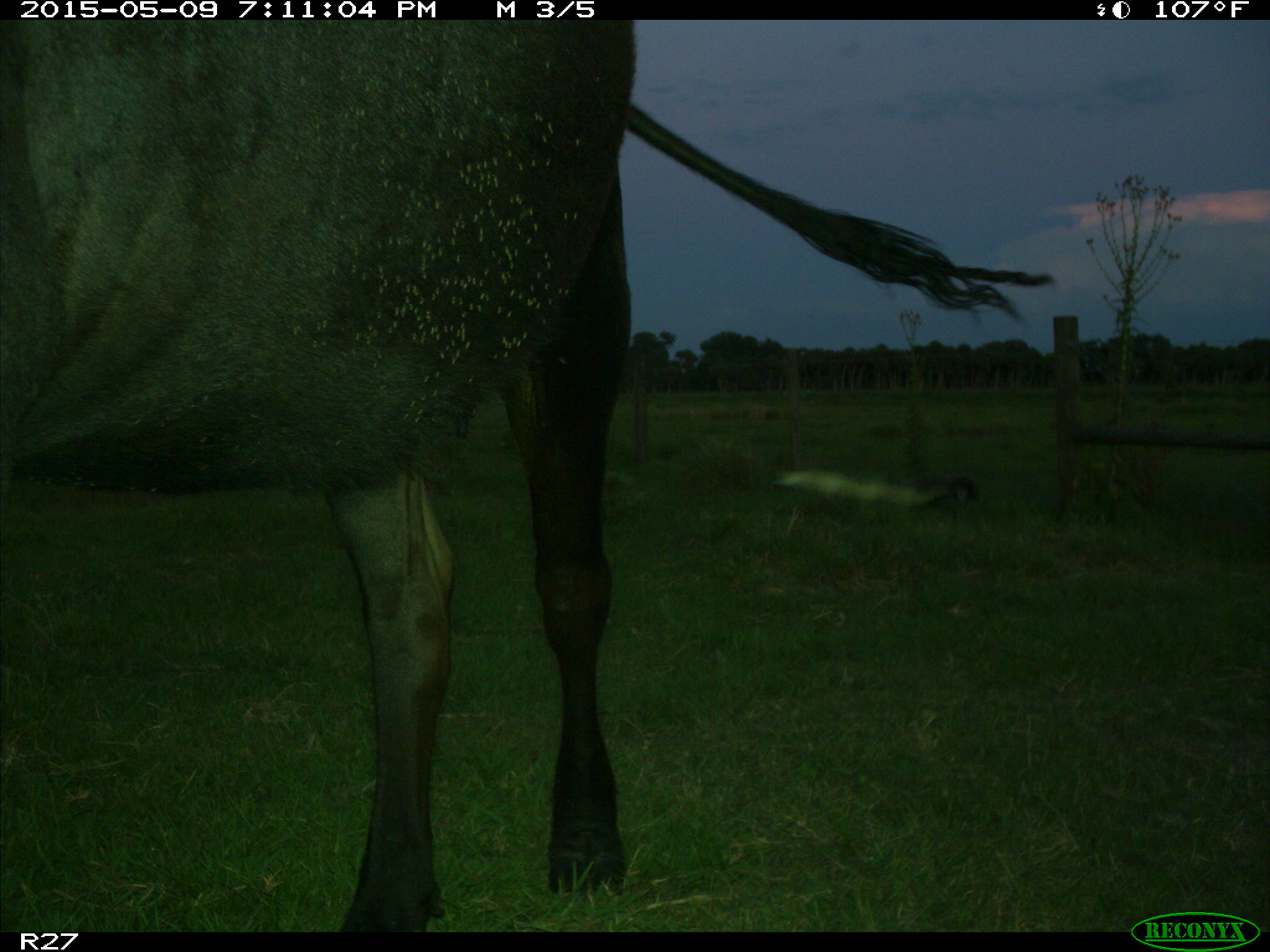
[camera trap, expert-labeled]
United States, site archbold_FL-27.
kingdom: Animalia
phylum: Chordata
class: Mammalia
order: Artiodactyla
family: Bovidae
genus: Bos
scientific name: Bos taurus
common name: domestic cow